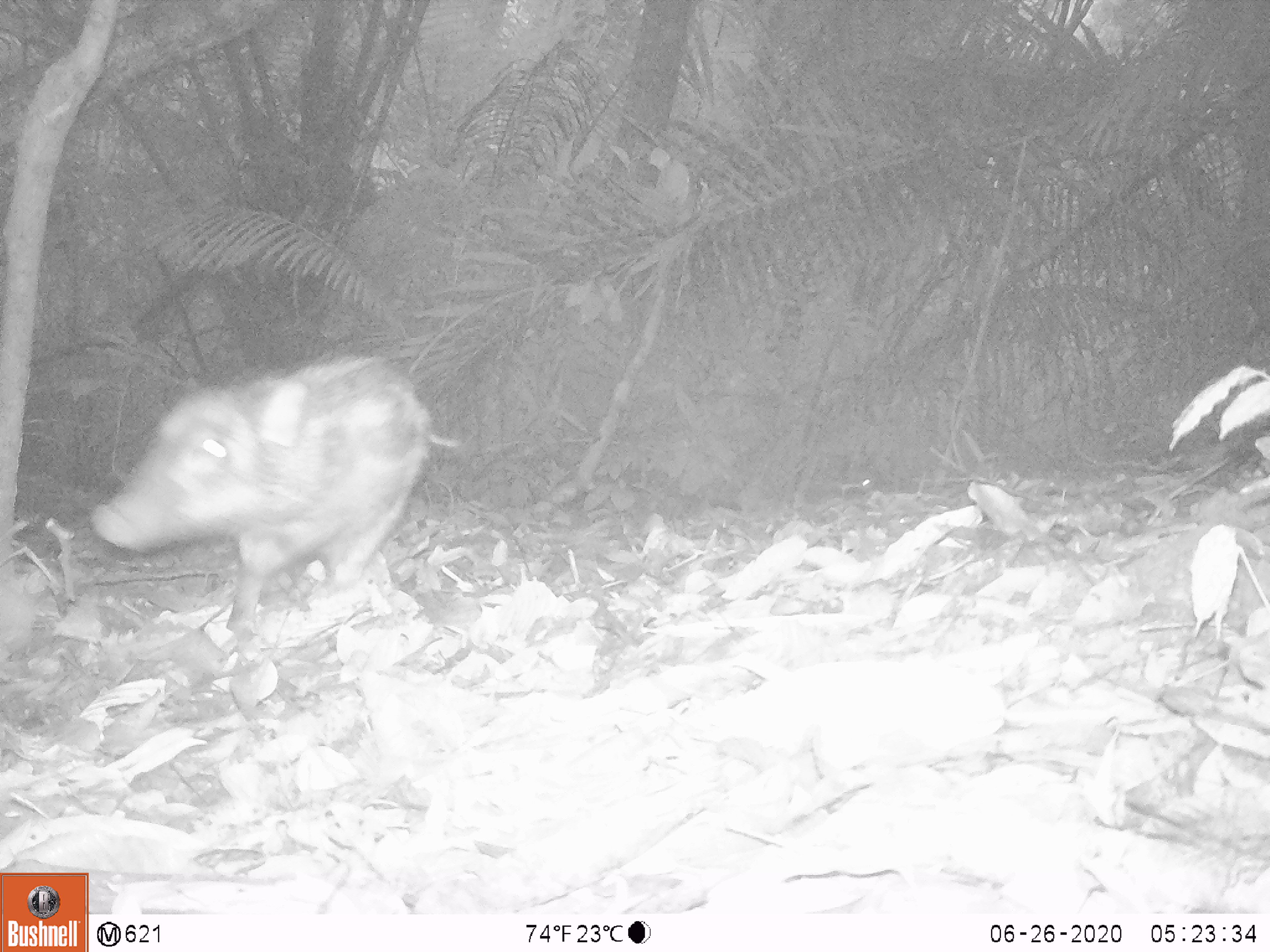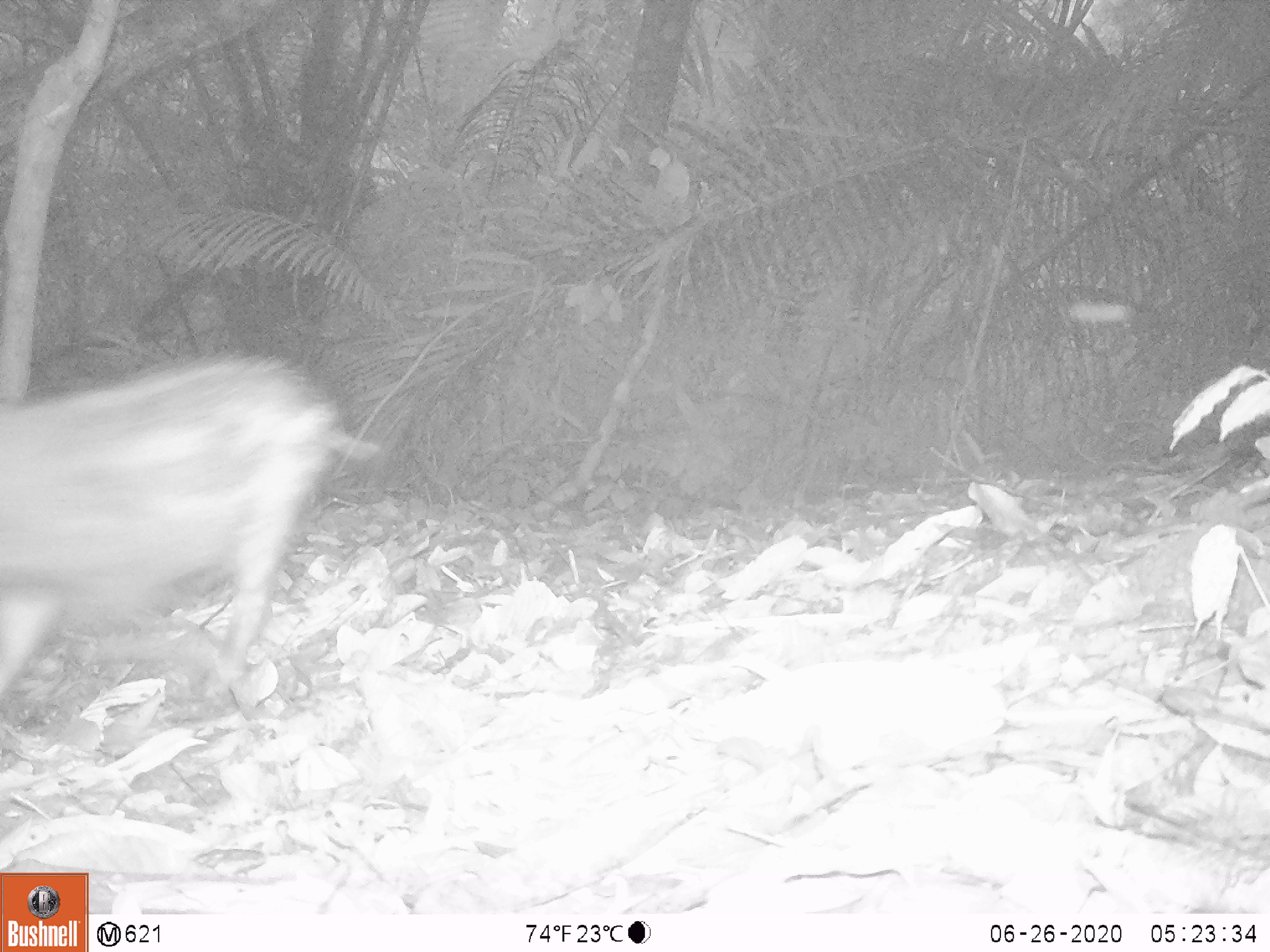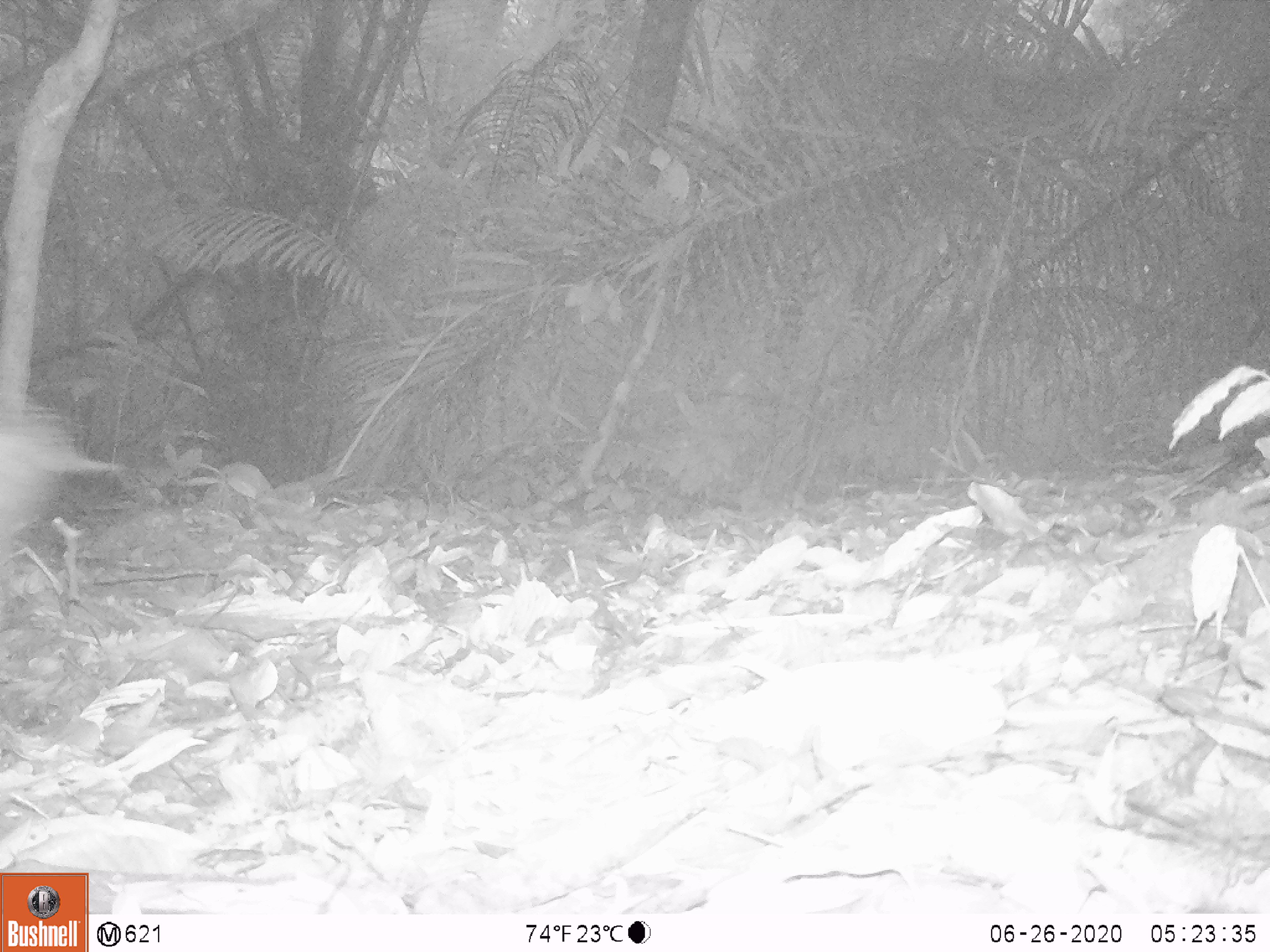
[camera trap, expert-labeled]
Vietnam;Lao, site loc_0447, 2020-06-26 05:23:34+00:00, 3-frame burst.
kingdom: Animalia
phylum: Chordata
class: Mammalia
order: Artiodactyla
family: Suidae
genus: Sus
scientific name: Sus scrofa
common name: eurasian wild pig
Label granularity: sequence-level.